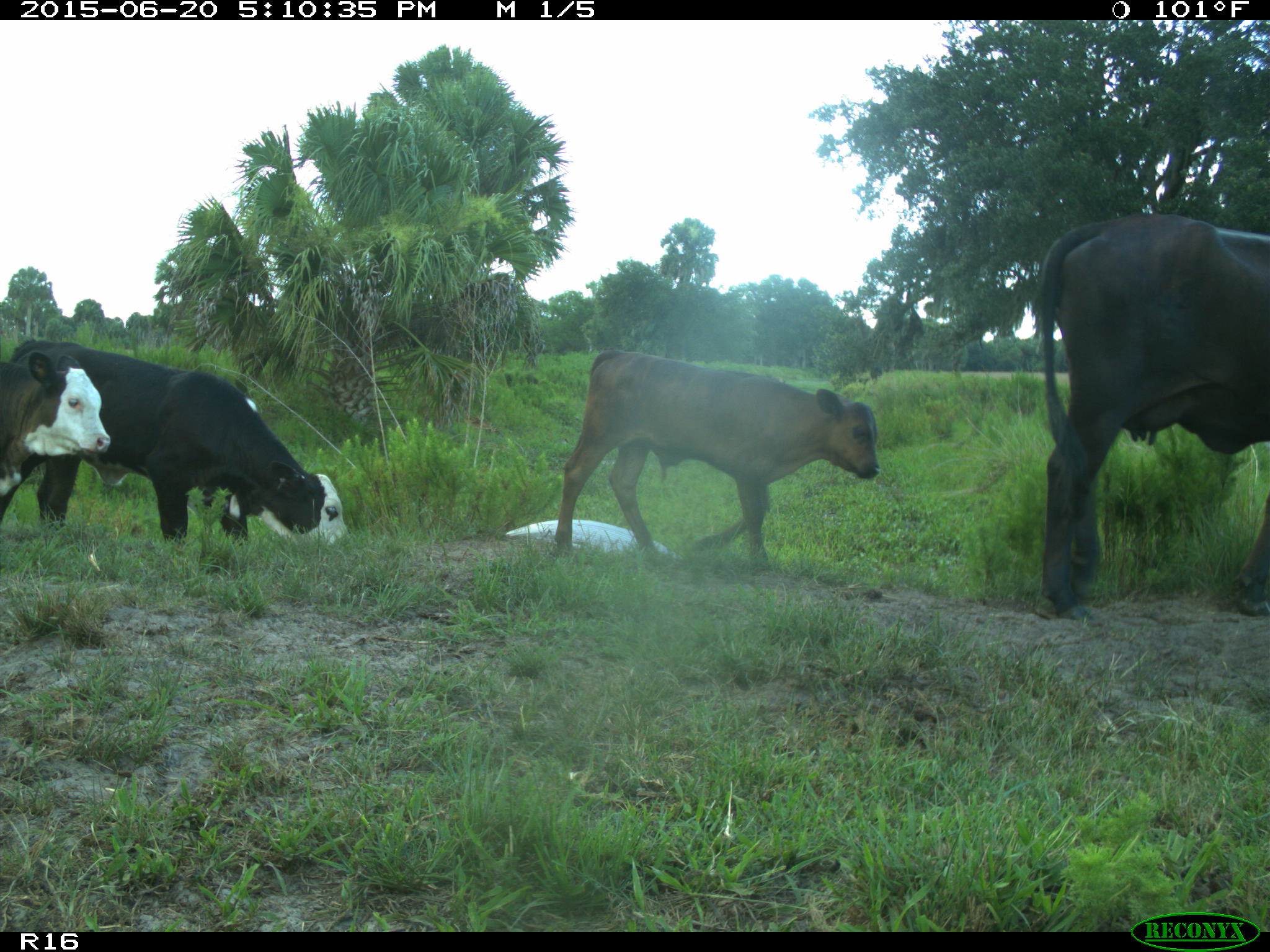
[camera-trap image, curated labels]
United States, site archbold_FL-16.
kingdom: Animalia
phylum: Chordata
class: Mammalia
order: Artiodactyla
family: Bovidae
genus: Bos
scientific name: Bos taurus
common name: domestic cow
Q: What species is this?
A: Bos taurus (domestic cow).